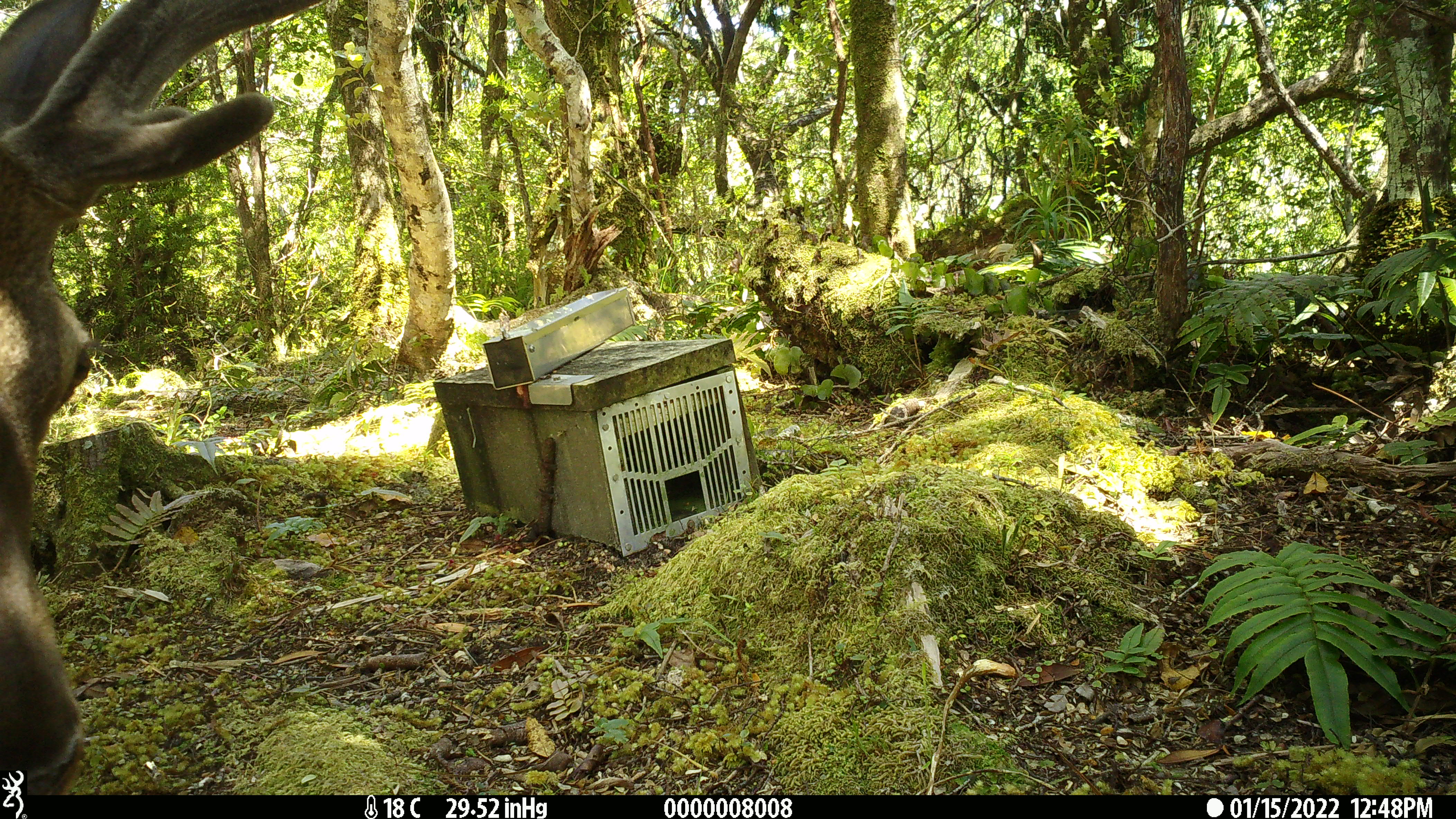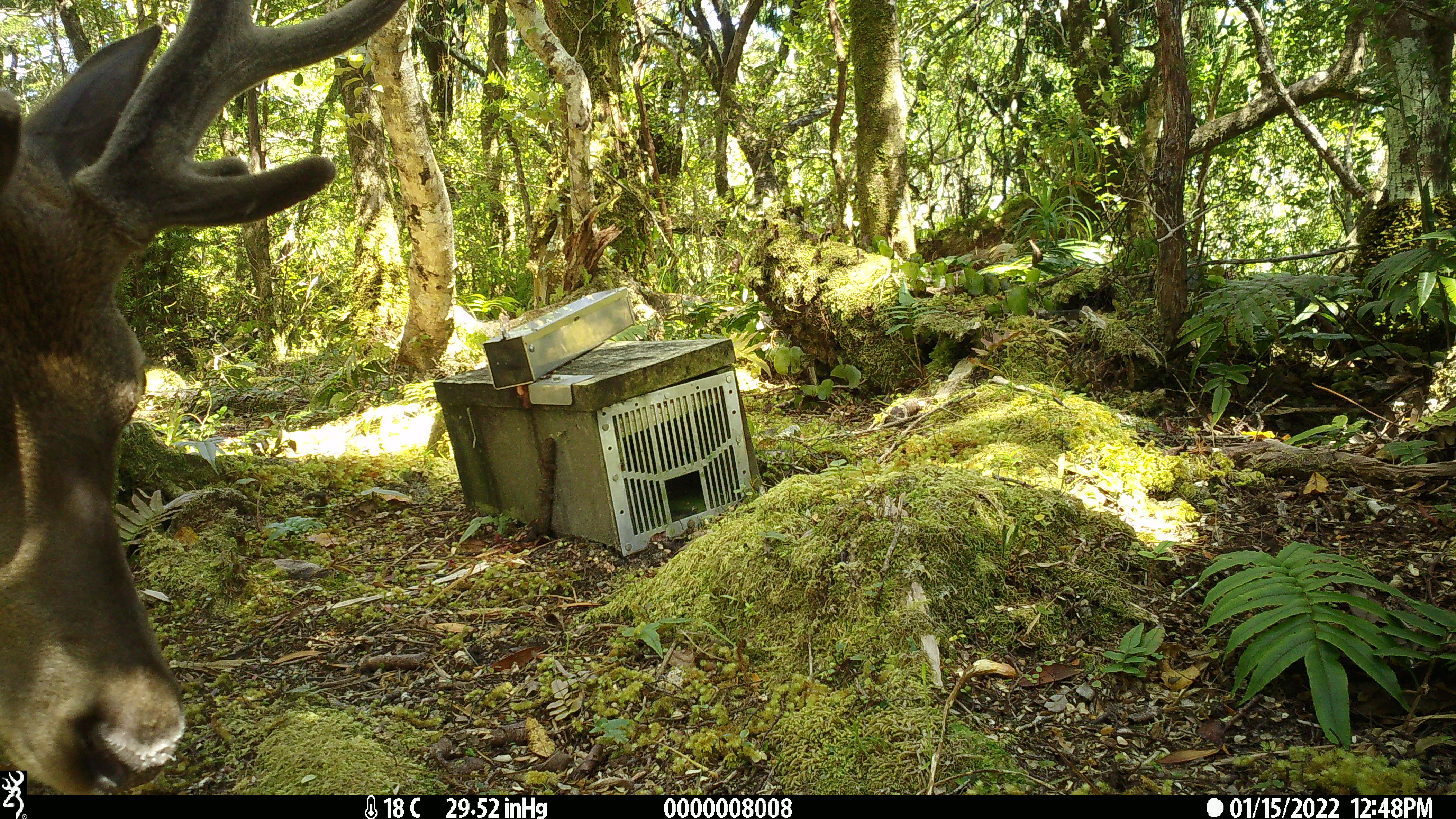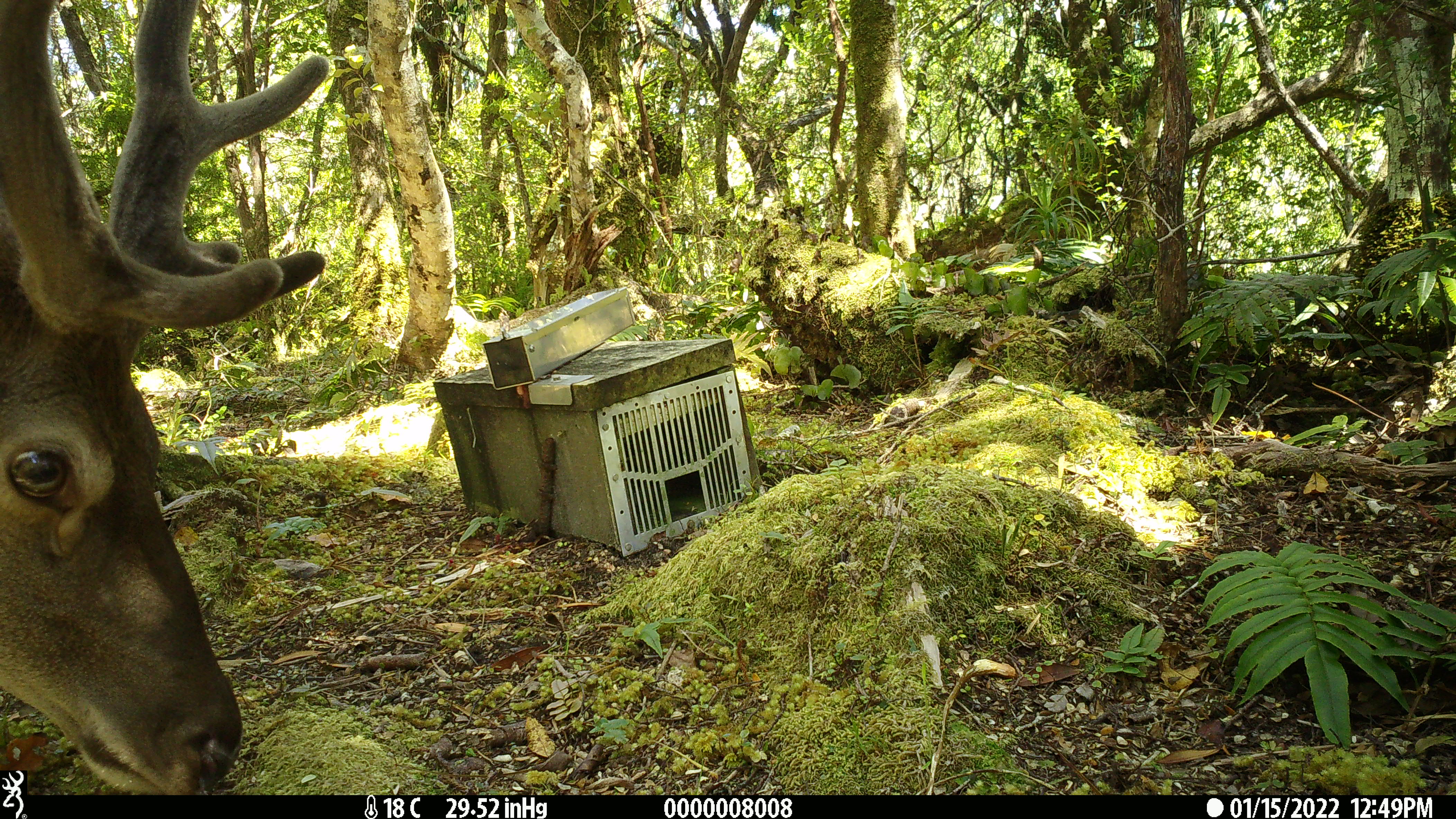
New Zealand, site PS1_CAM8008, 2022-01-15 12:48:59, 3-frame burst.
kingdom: Animalia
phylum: Chordata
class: Mammalia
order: Artiodactyla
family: Cervidae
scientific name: Cervidae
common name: deer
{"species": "deer (Cervidae)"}